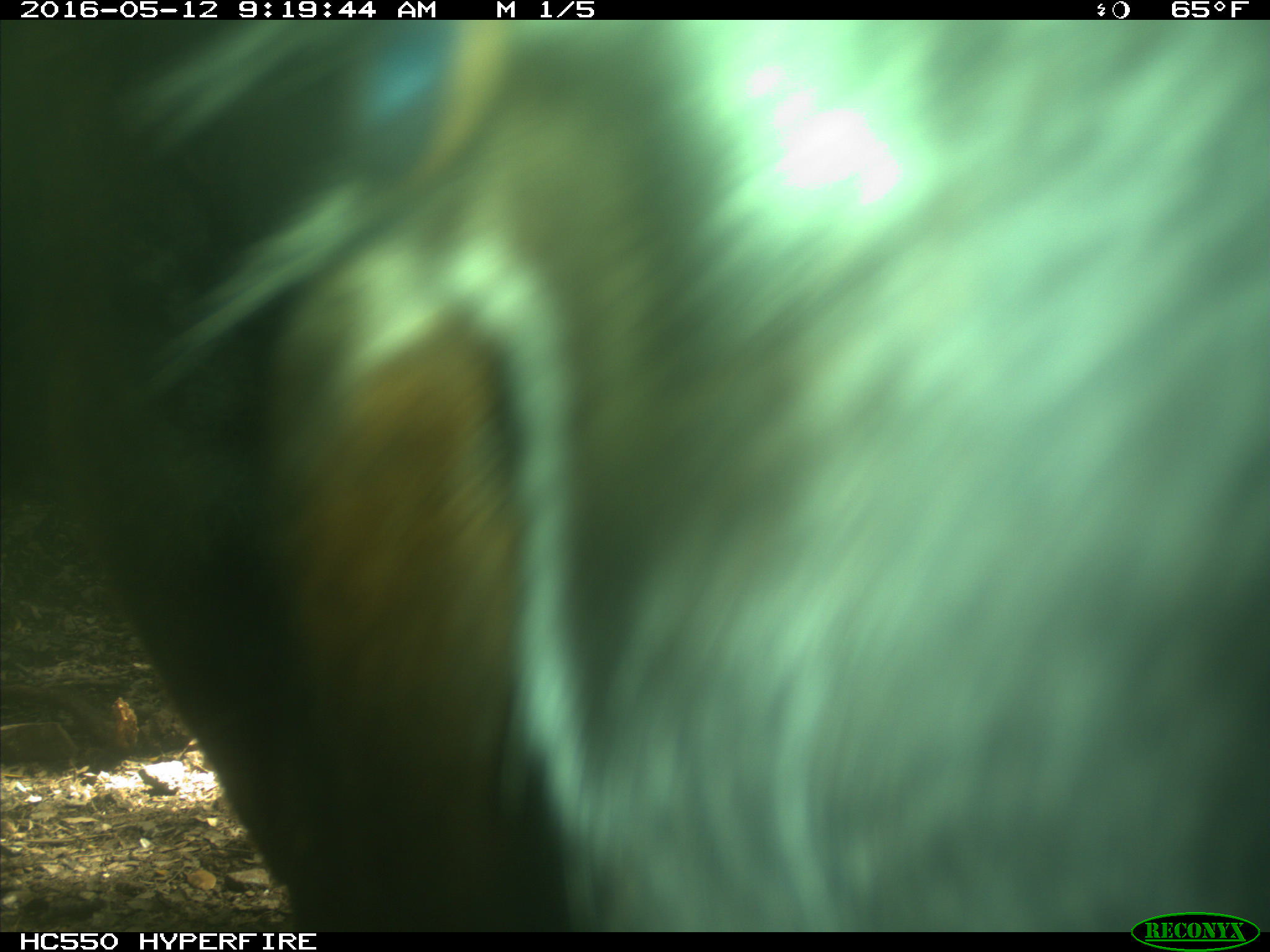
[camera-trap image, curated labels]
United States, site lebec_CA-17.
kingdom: Animalia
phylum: Chordata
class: Mammalia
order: Artiodactyla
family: Bovidae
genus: Bos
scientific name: Bos taurus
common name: domestic cow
Bos taurus (domestic cow).